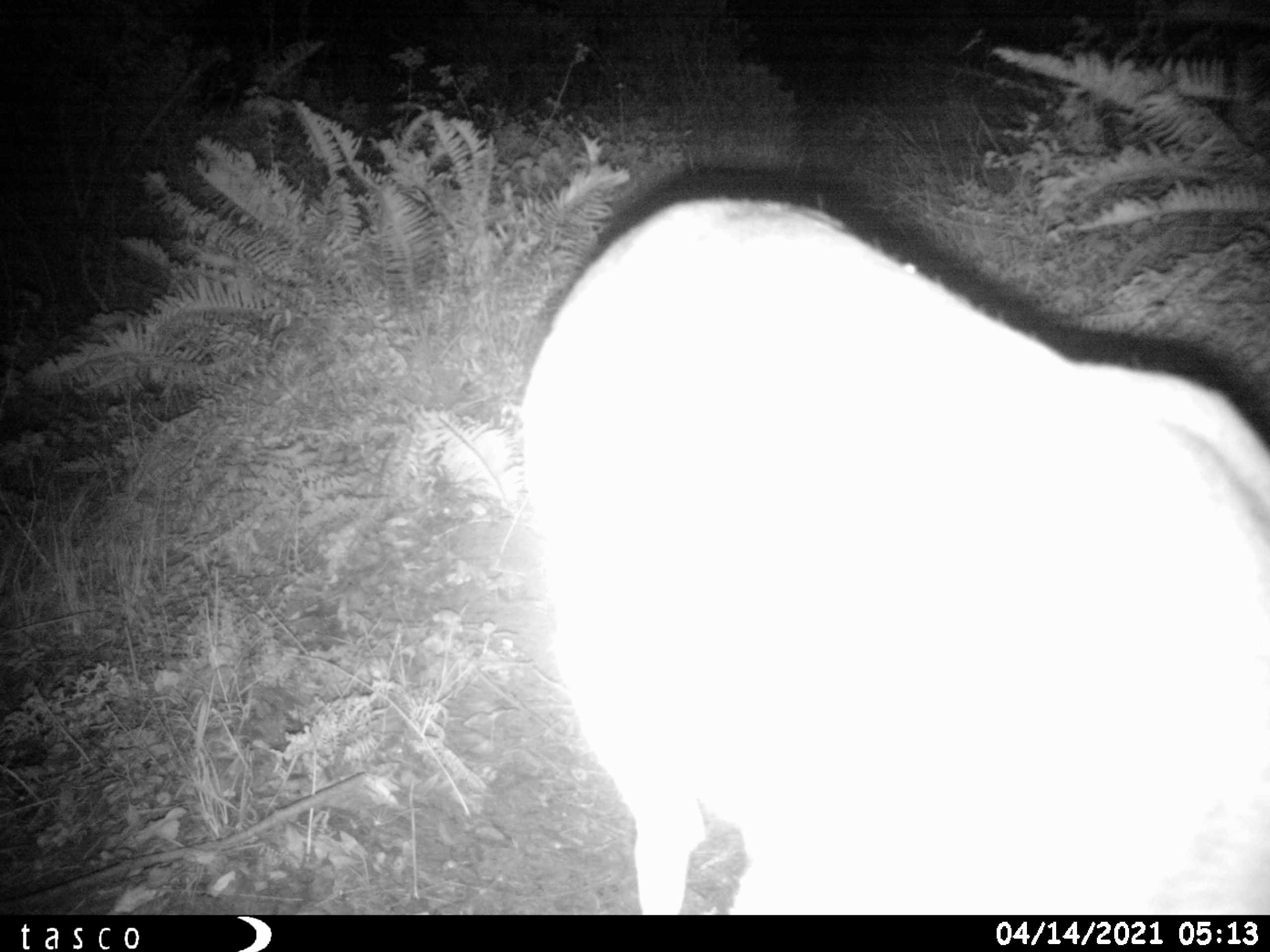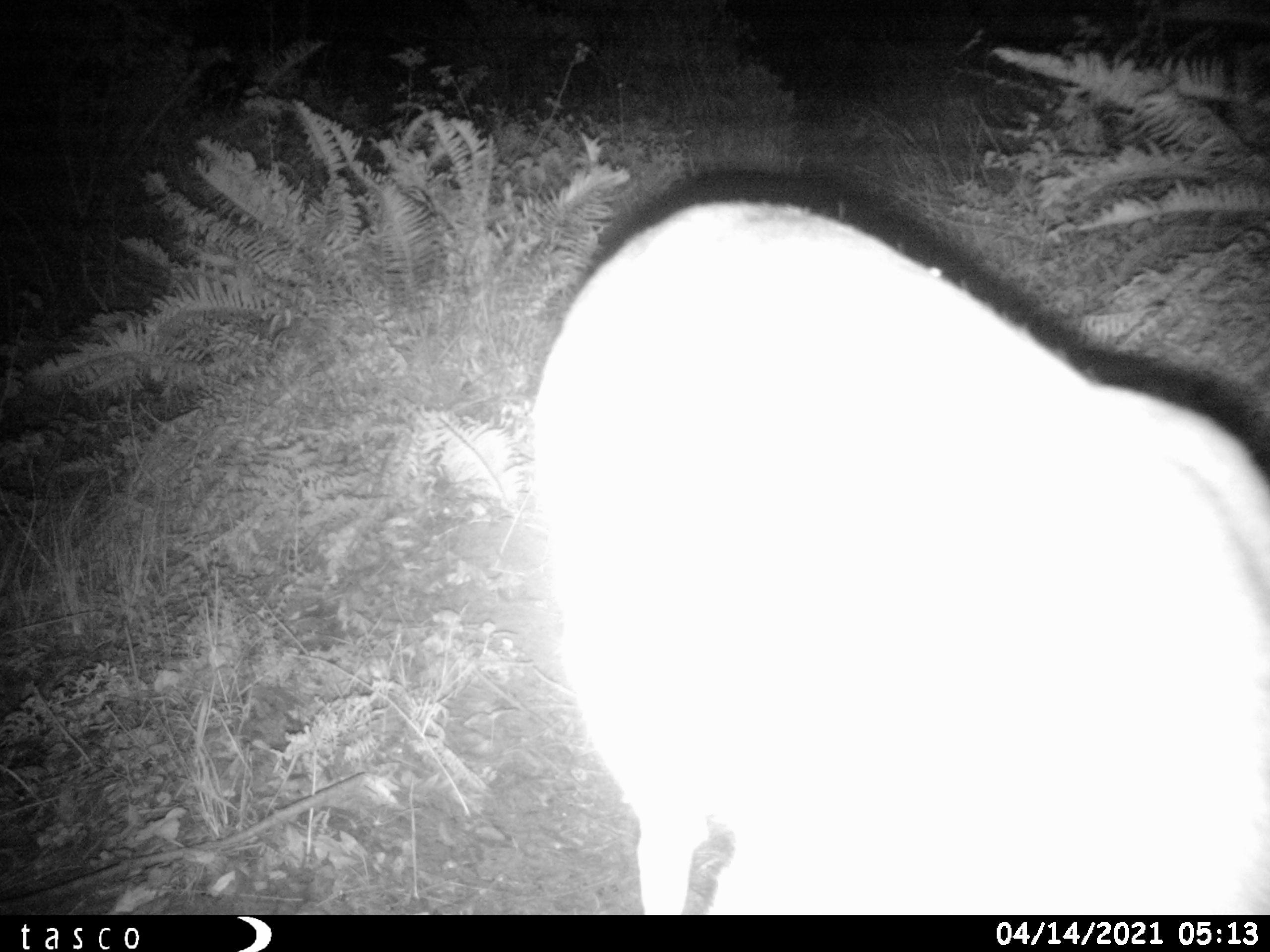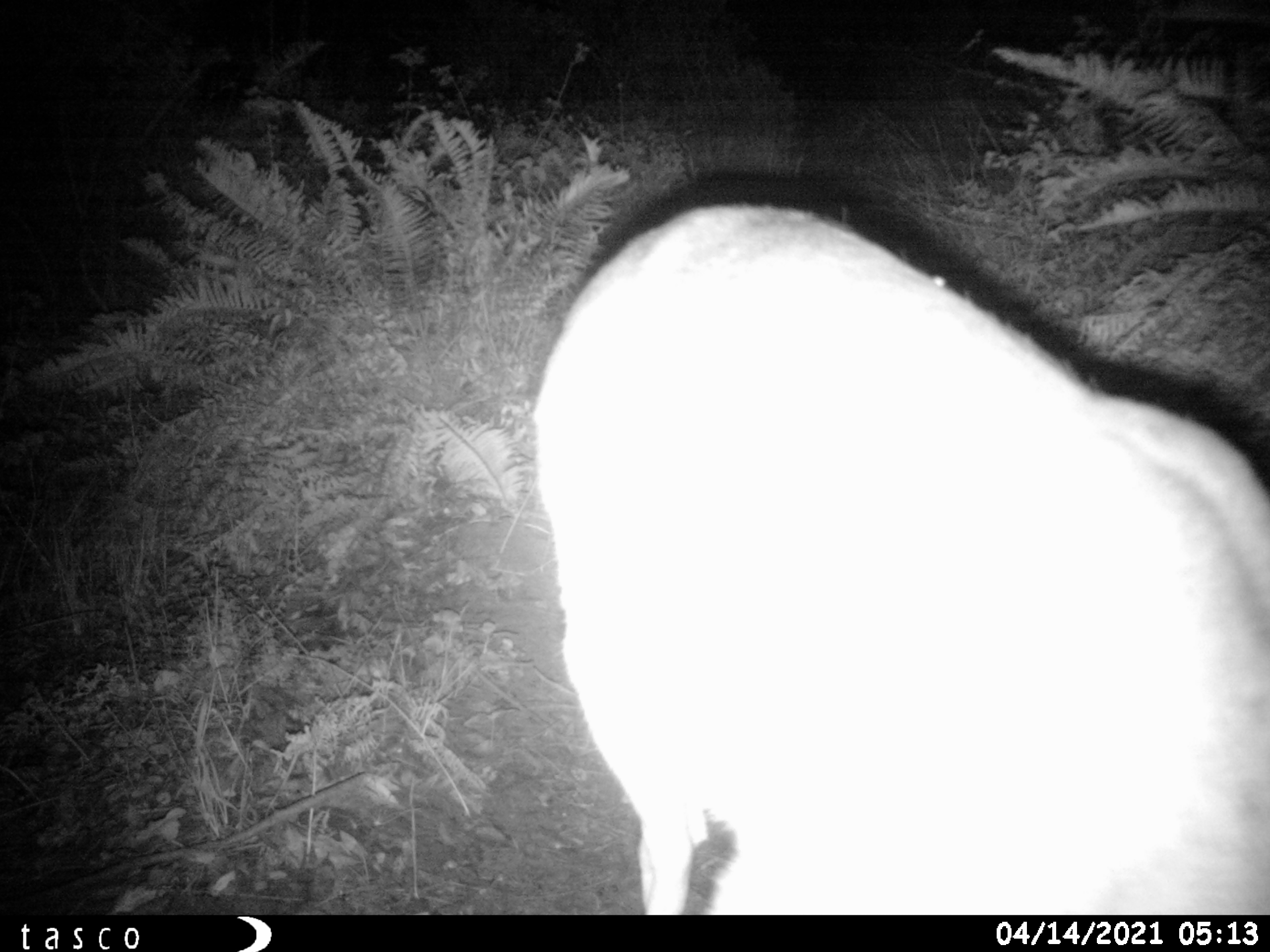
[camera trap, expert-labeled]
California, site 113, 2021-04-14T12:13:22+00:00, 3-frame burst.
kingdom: Animalia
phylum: Chordata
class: Mammalia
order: Artiodactyla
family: Cervidae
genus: Odocoileus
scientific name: Odocoileus hemionus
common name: mule deer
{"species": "mule deer (Odocoileus hemionus)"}